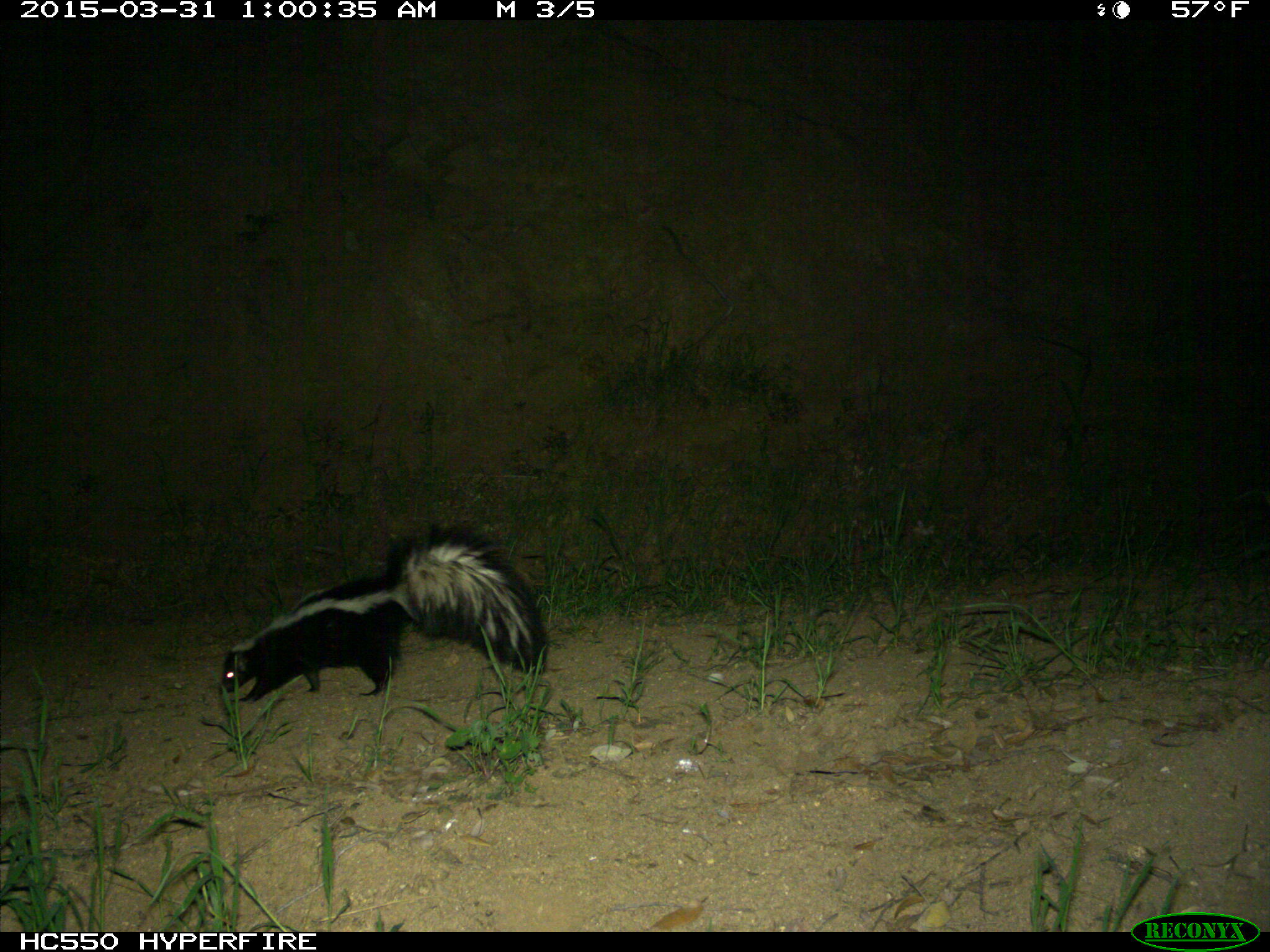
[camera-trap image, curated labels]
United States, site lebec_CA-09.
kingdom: Animalia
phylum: Chordata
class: Mammalia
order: Carnivora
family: Mephitidae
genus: Mephitis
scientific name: Mephitis mephitis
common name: striped skunk